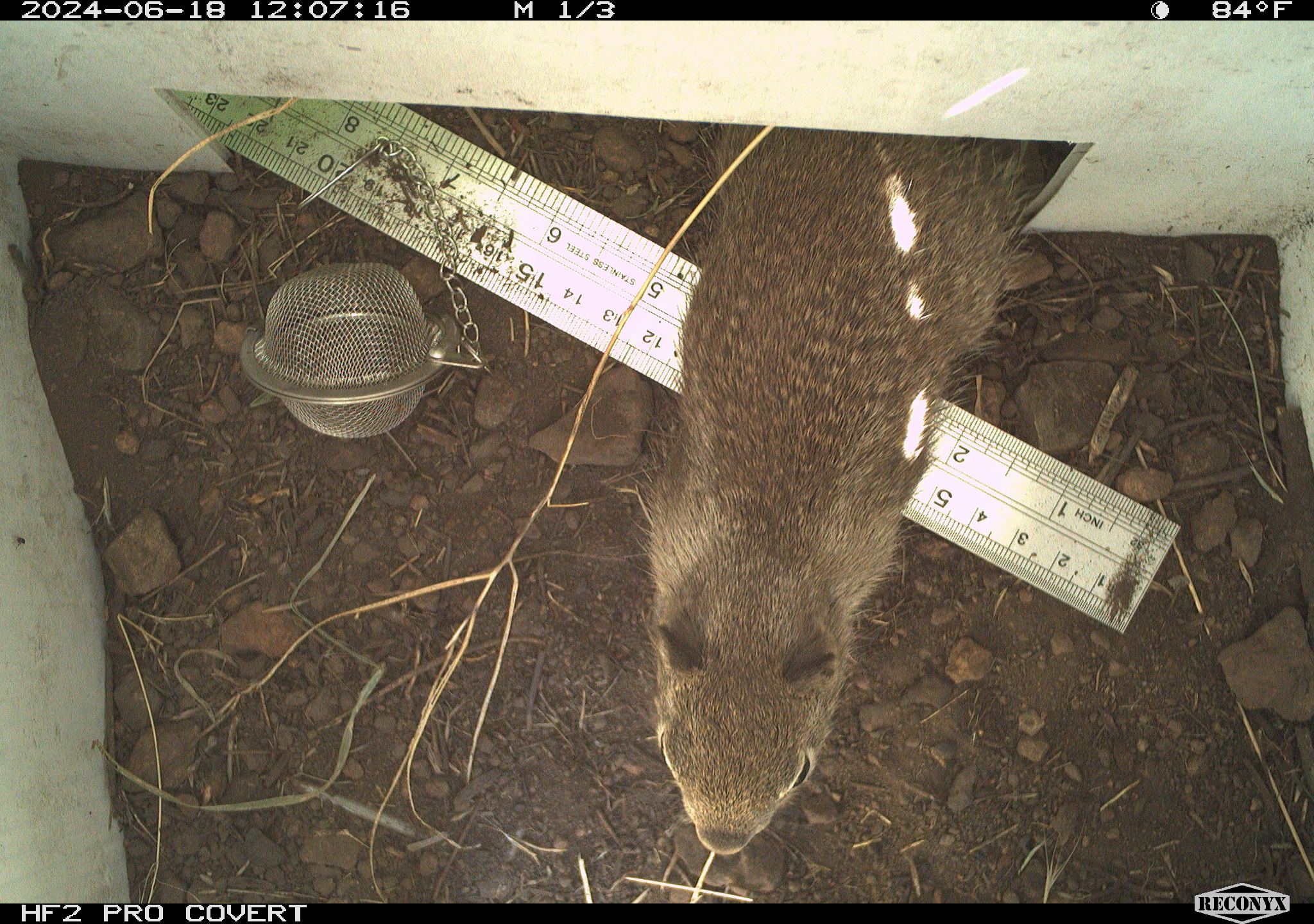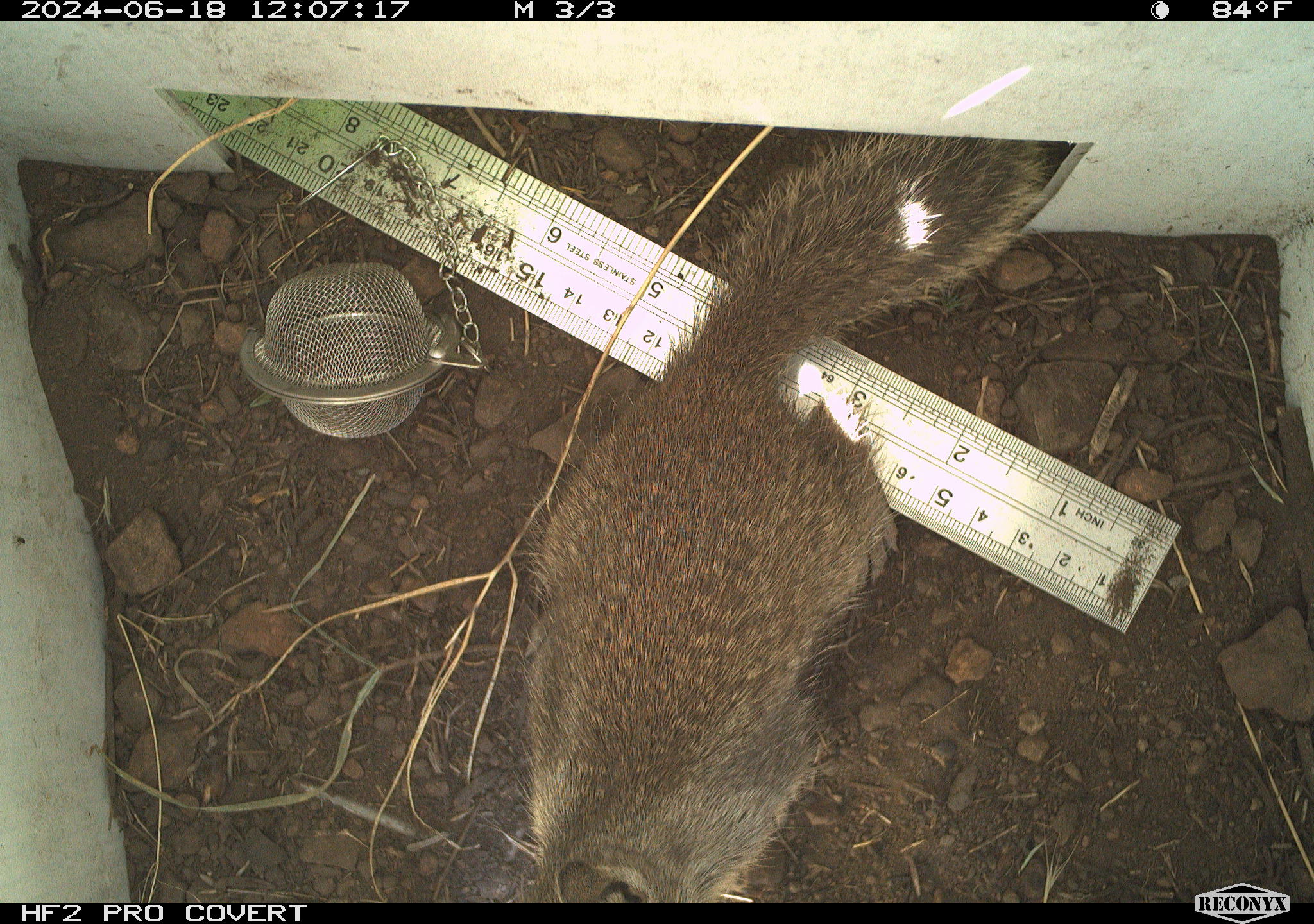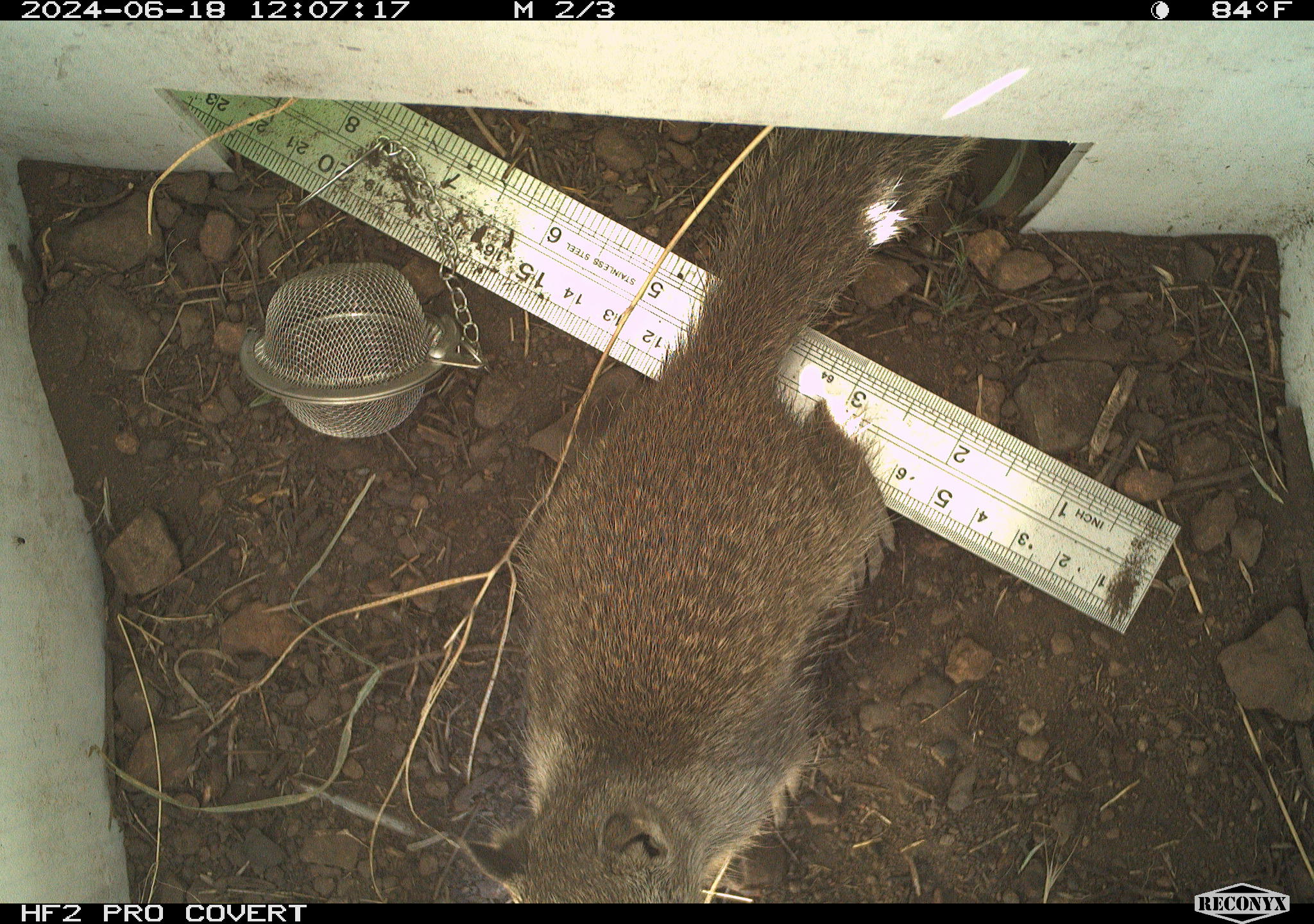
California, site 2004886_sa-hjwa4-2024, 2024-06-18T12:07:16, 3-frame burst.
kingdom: Animalia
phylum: Chordata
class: Mammalia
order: Rodentia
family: Sciuridae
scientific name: Sciuridae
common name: squirrels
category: sciuridae family